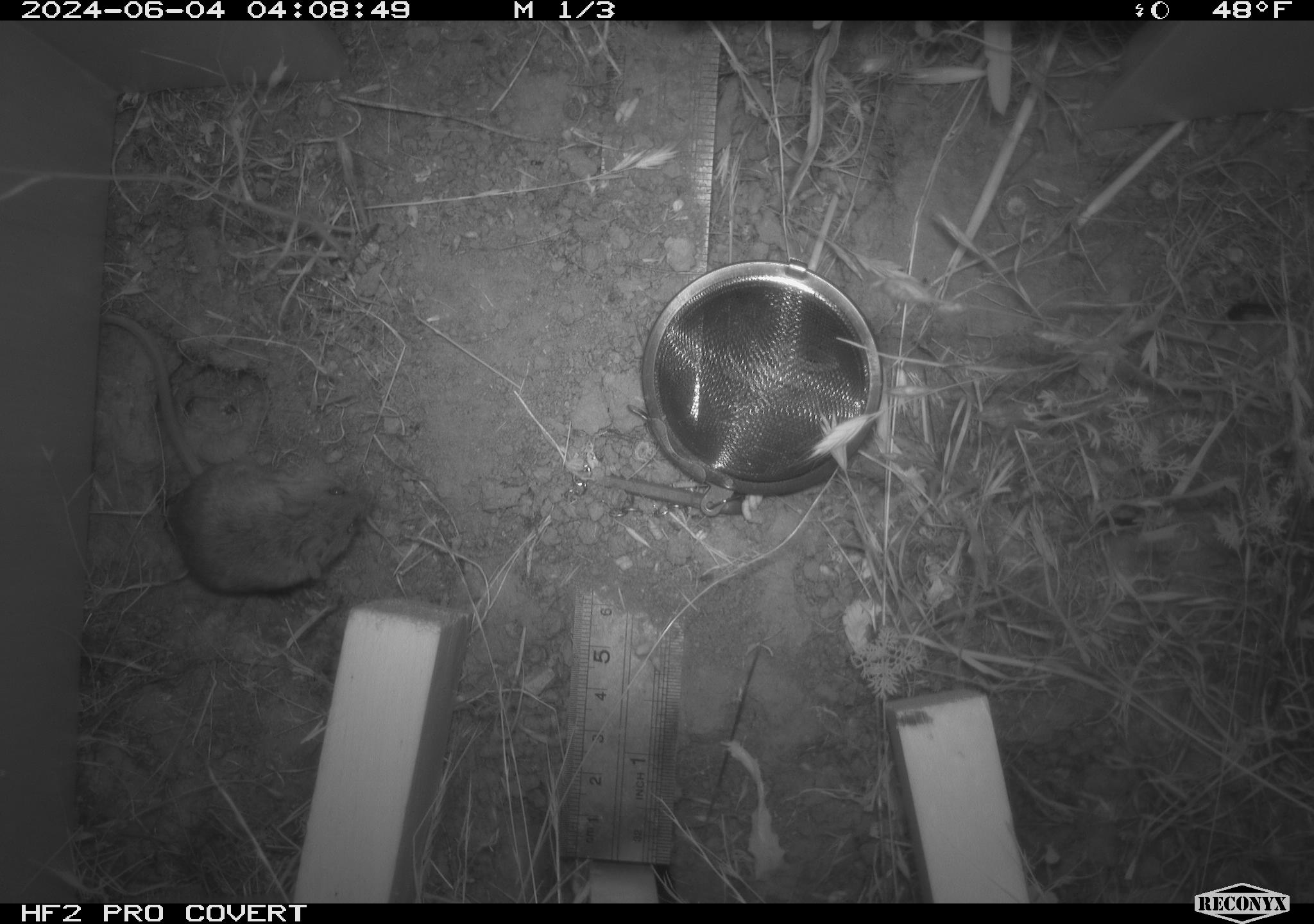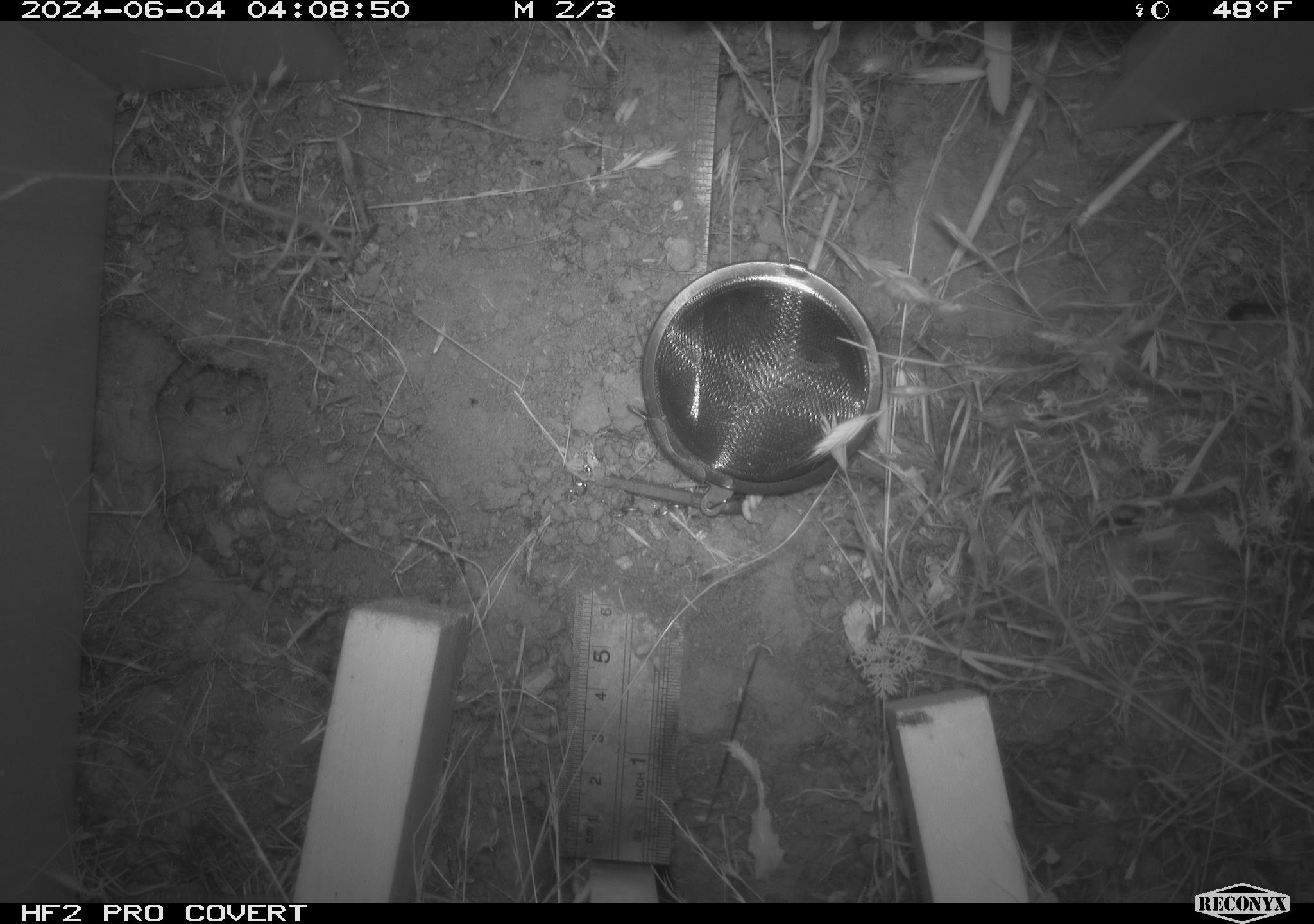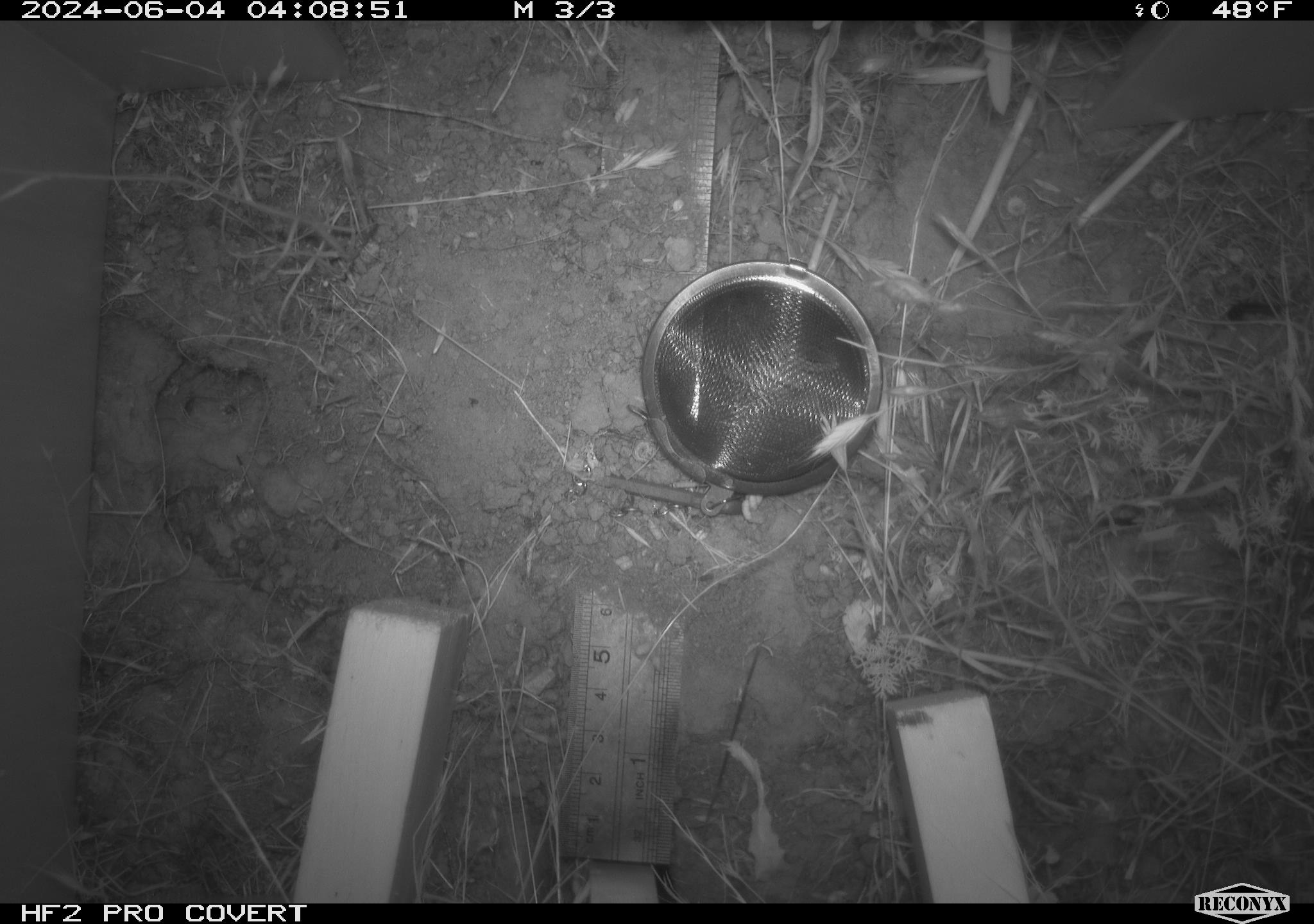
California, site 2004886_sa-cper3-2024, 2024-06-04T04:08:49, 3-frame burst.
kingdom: Animalia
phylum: Chordata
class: Mammalia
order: Rodentia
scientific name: Rodentia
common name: rodent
Rodent (Rodentia).